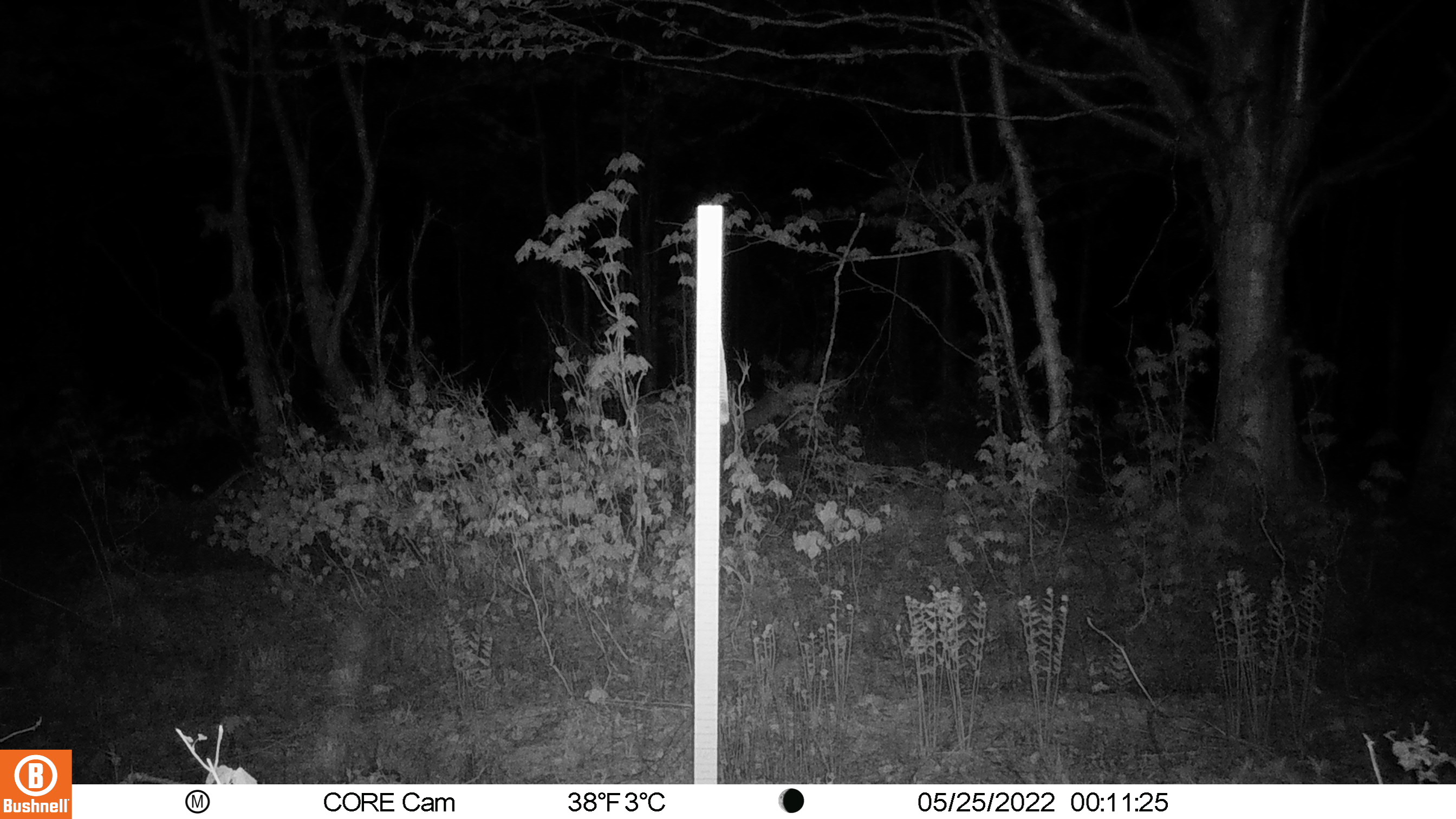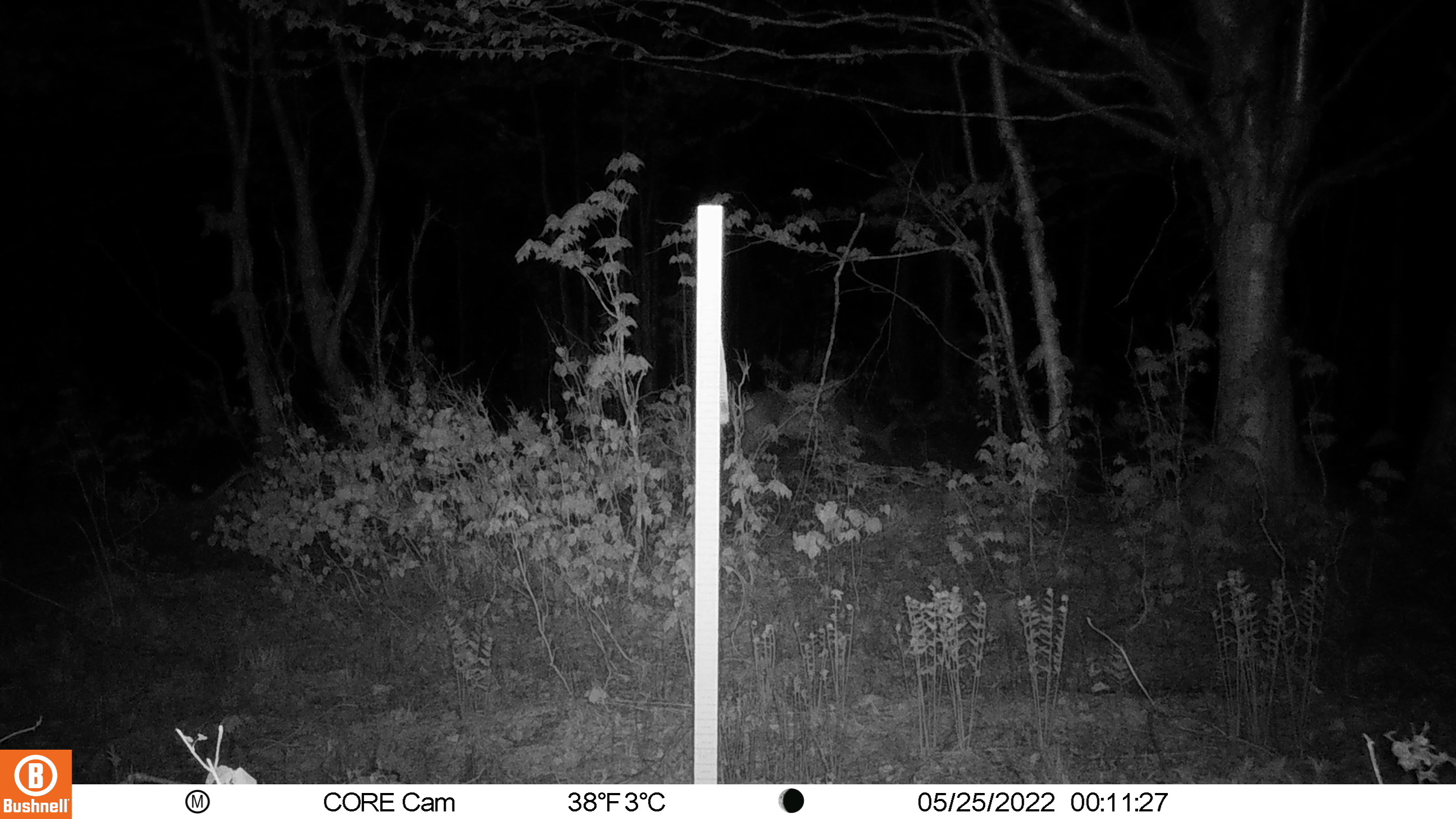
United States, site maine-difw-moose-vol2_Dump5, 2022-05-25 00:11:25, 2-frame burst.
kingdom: Animalia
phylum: Chordata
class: Mammalia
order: Artiodactyla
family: Cervidae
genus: Odocoileus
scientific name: Odocoileus virginianus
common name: white-tailed deer